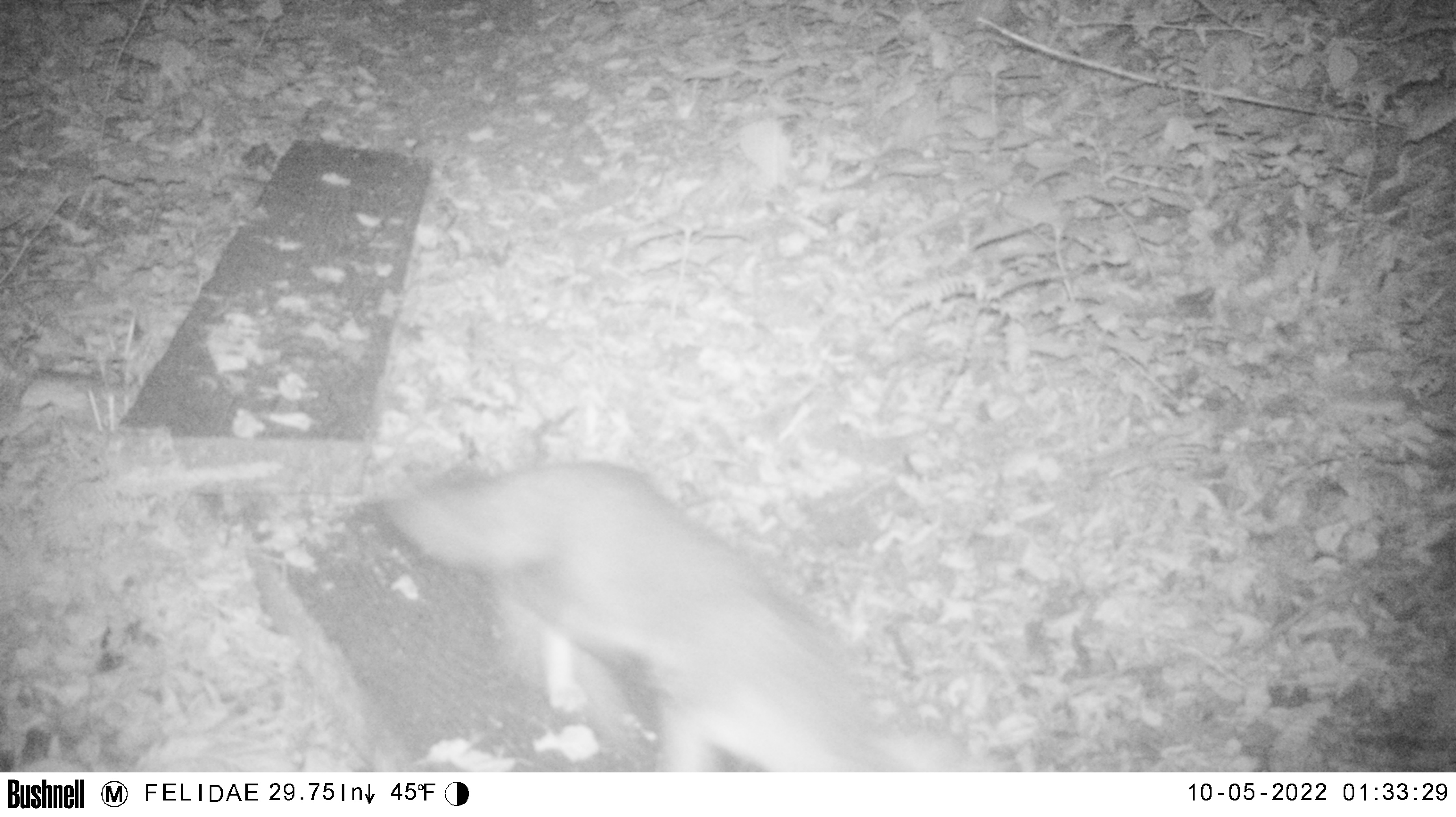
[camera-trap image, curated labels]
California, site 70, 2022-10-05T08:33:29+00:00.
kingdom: Animalia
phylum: Chordata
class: Mammalia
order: Carnivora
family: Canidae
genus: Urocyon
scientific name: Urocyon cinereoargenteus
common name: gray fox